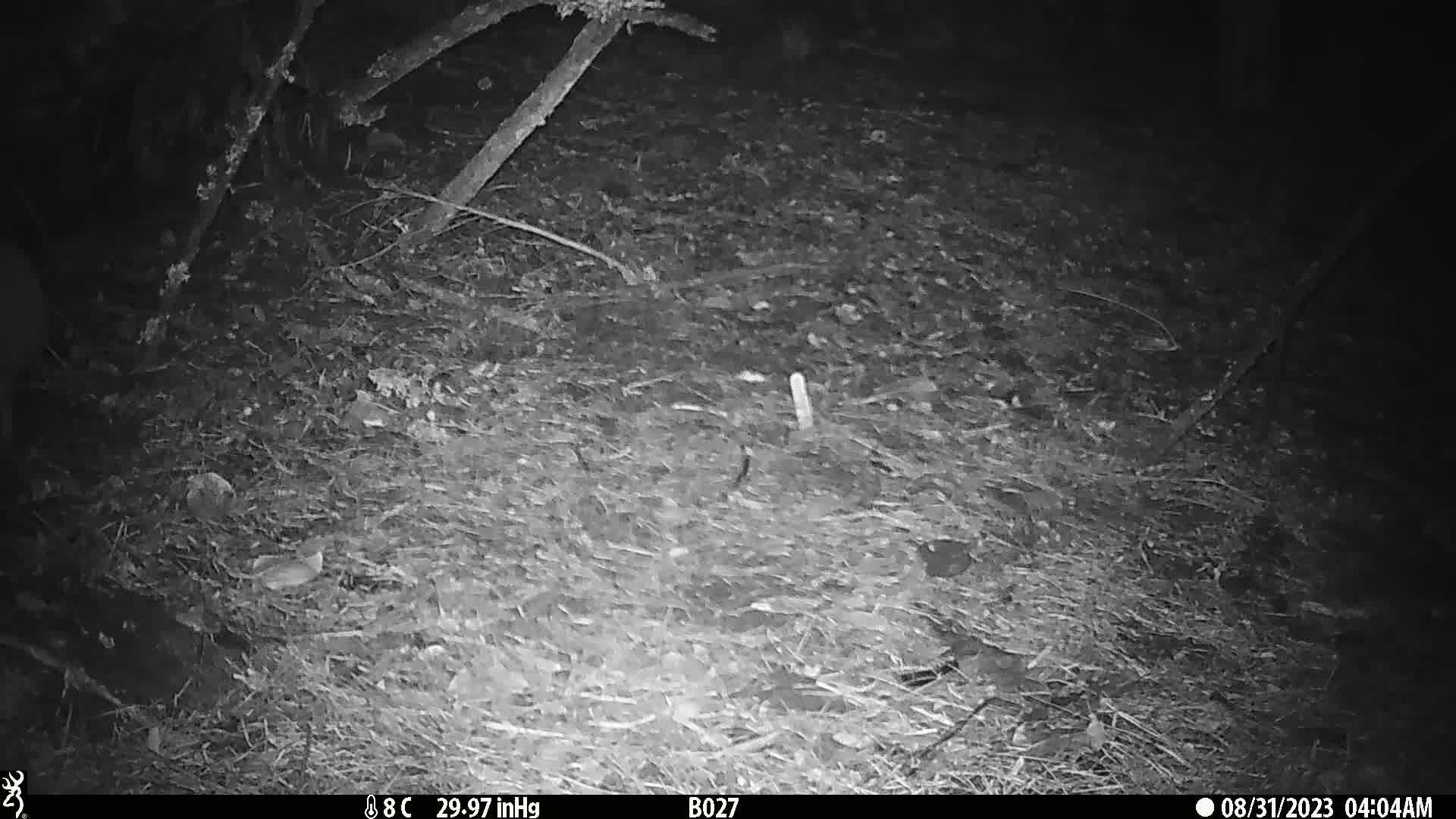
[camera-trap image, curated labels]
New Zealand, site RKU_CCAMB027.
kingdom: Animalia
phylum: Chordata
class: Aves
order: Apterygiformes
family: Apterygidae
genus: Apteryx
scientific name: Apteryx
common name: kiwi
Kiwi (Apteryx).